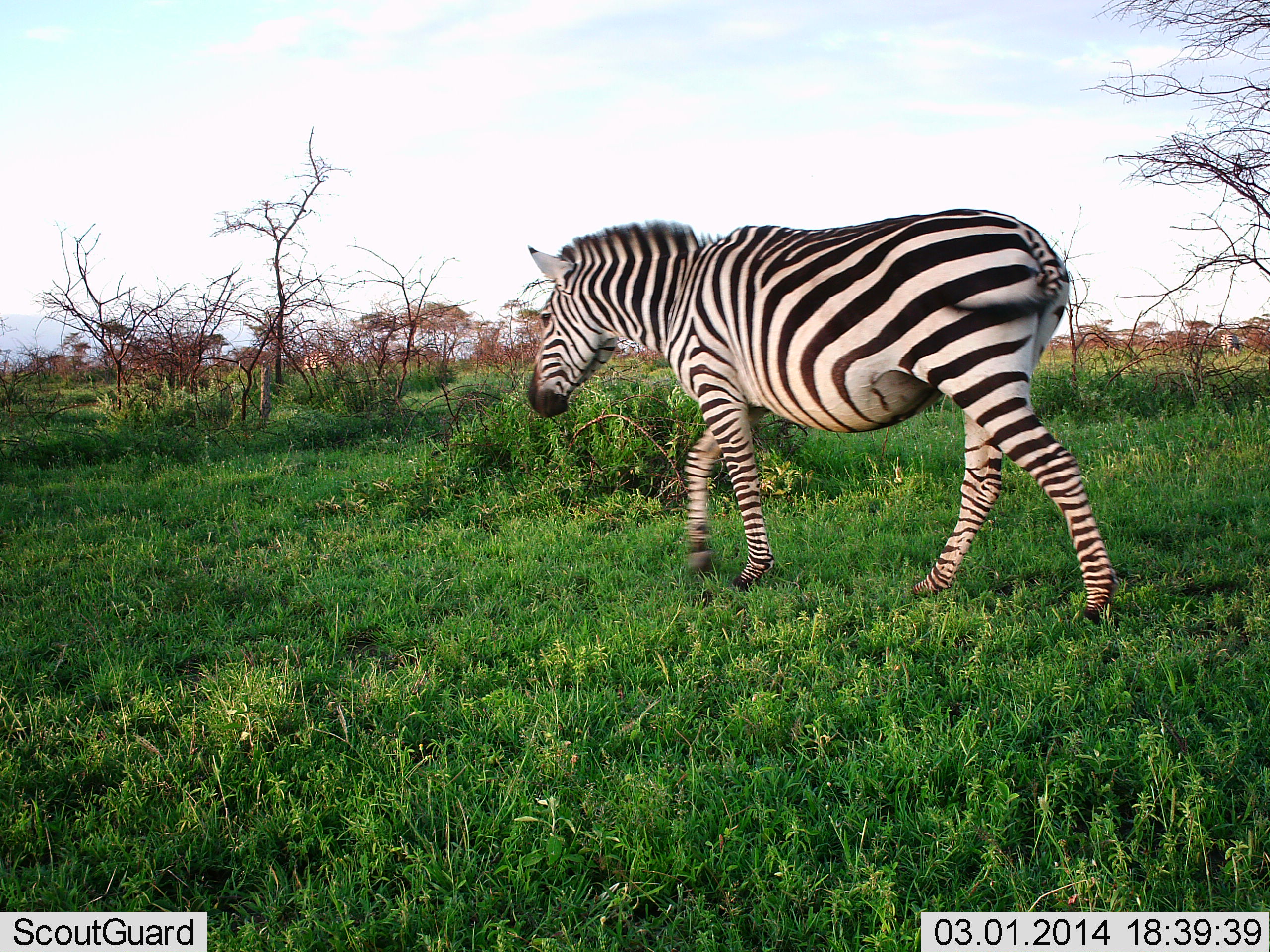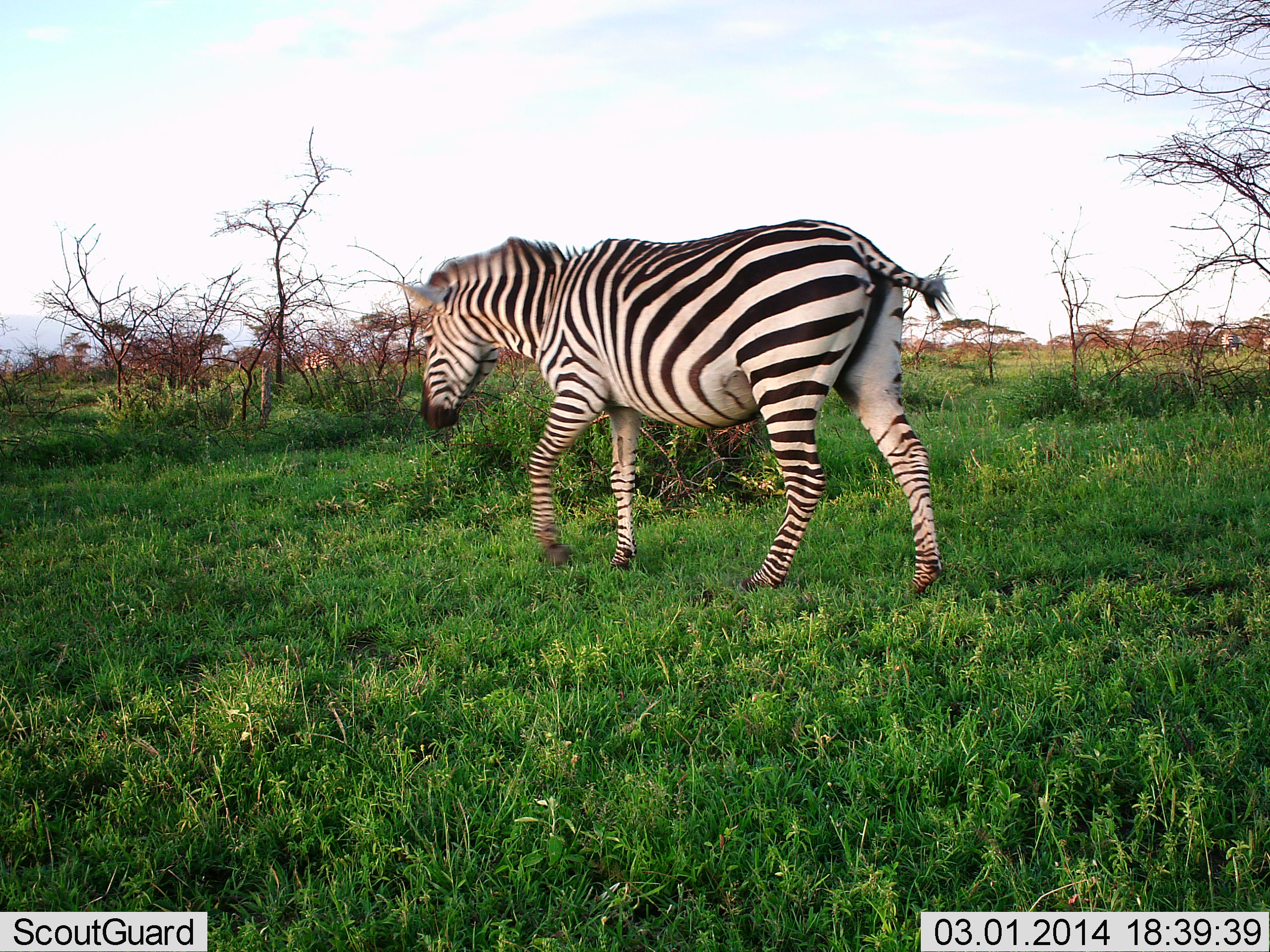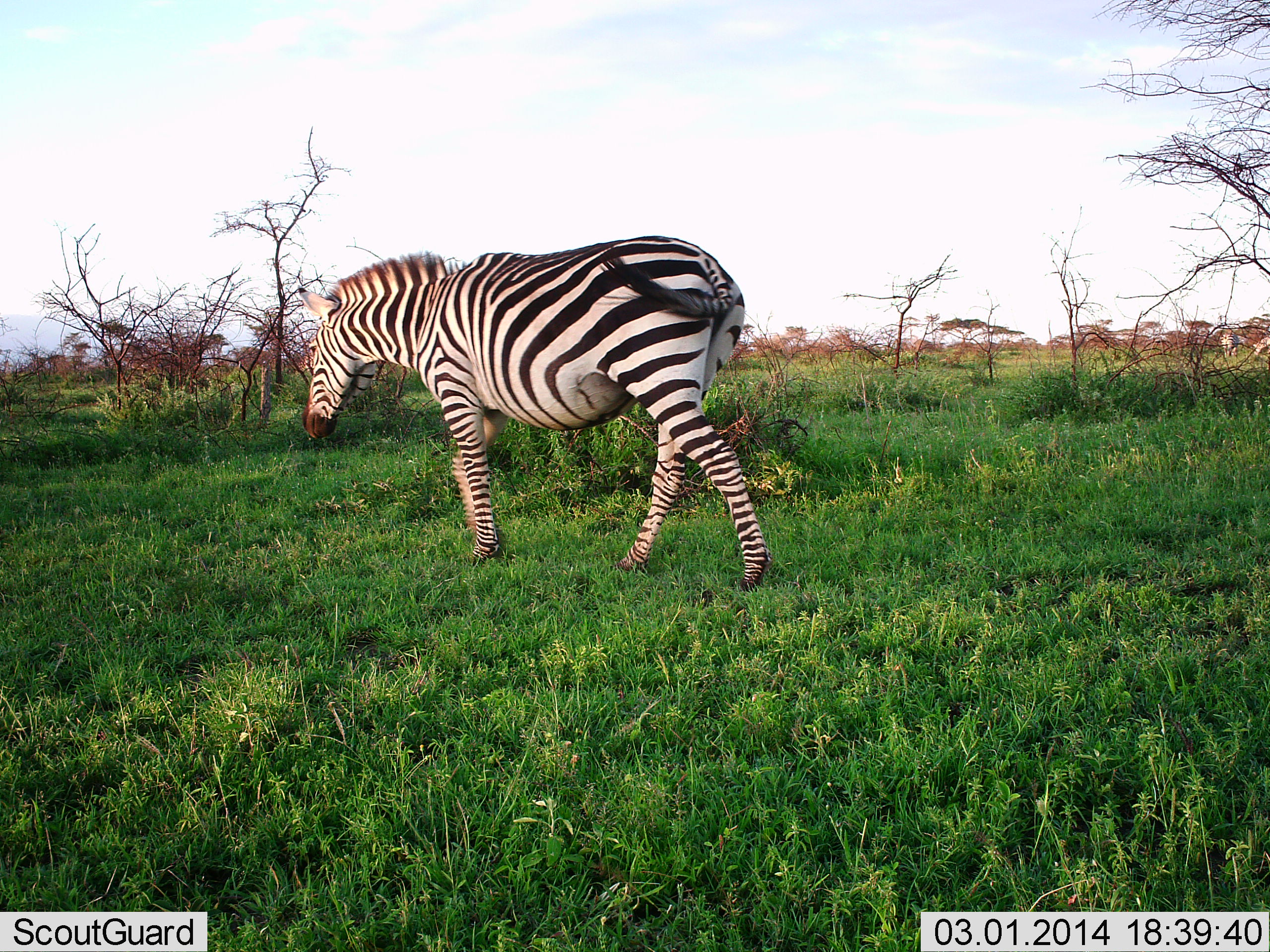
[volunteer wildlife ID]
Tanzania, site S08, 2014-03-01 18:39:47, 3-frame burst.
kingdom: Animalia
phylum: Chordata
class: Mammalia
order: Perissodactyla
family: Equidae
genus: Equus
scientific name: Equus quagga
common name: plains zebra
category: zebra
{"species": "zebra (plains zebra) (Equus quagga)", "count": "1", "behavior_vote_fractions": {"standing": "10%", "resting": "0%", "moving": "100%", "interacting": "0%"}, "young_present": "0%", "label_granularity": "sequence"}